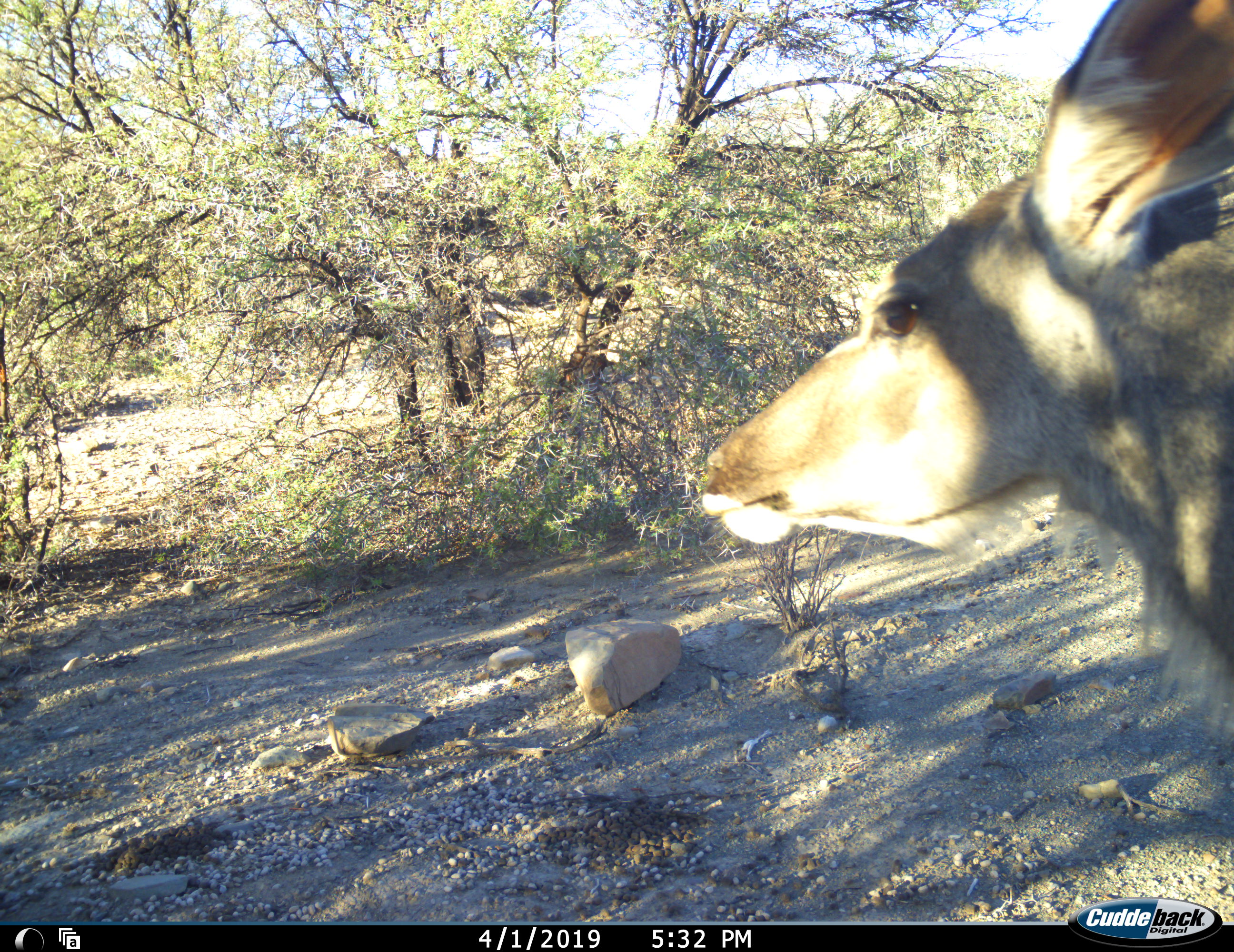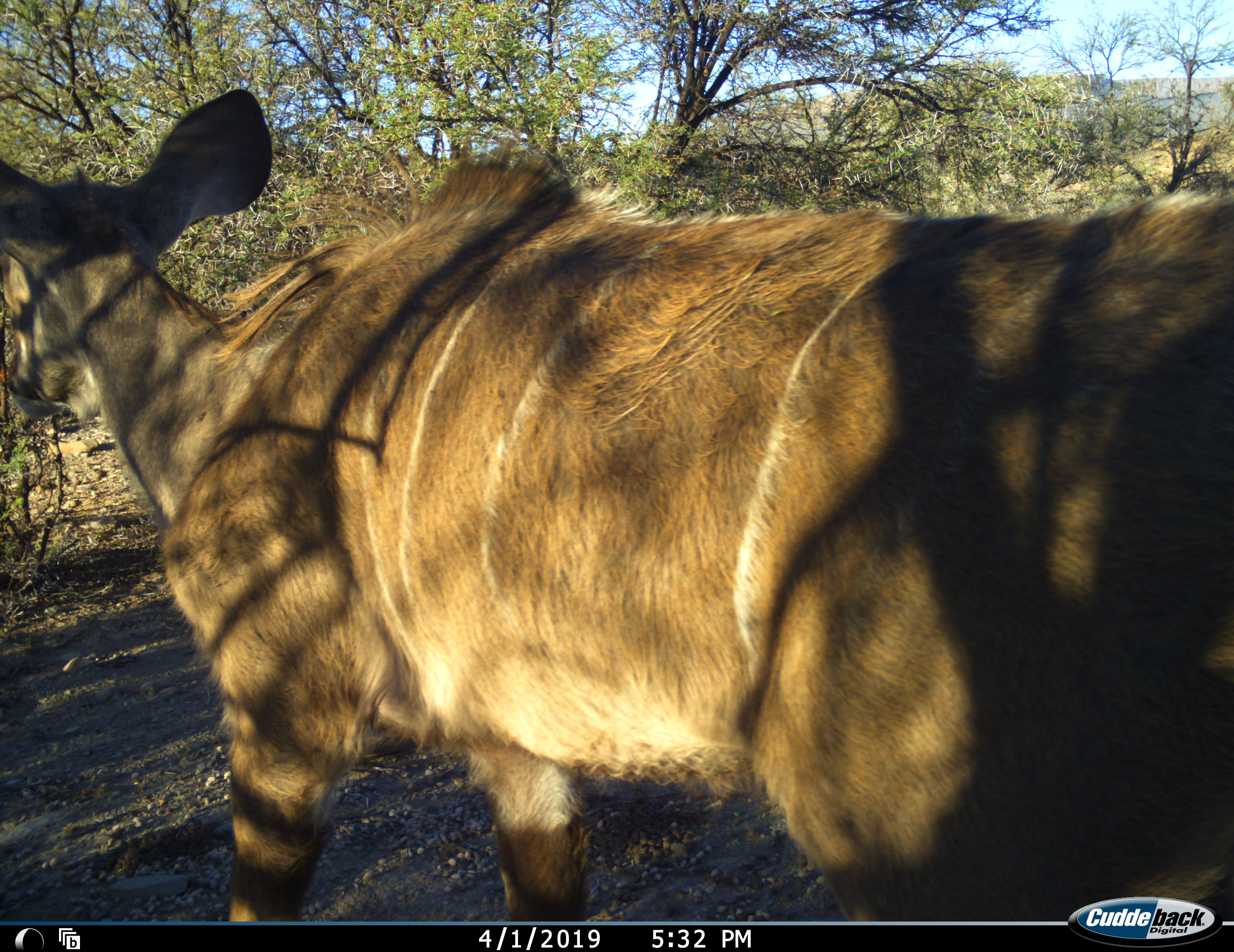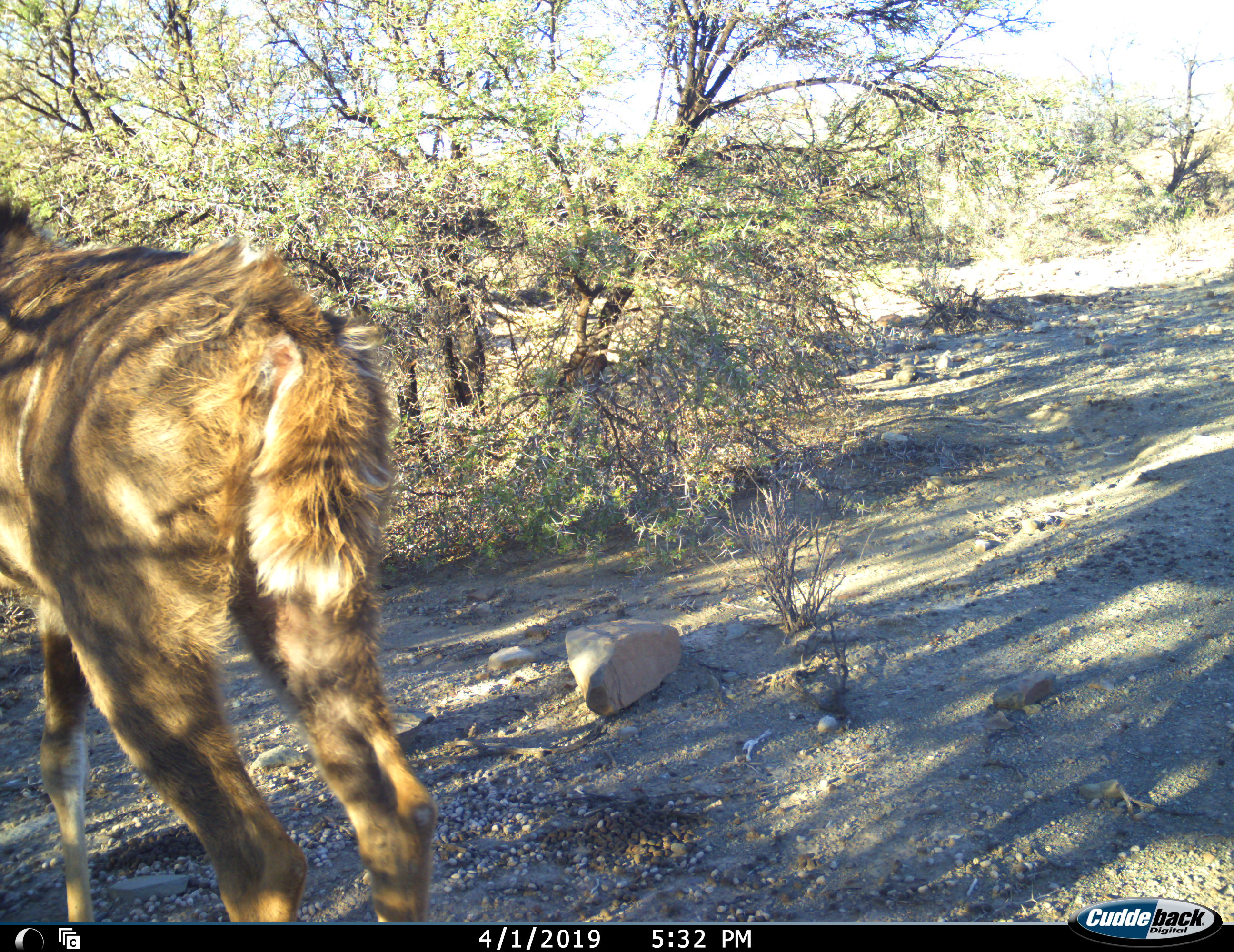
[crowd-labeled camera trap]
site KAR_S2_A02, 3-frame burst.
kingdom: Animalia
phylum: Chordata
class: Mammalia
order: Artiodactyla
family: Bovidae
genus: Tragelaphus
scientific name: Tragelaphus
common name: kudu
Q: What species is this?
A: Kudu (Tragelaphus).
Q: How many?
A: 1.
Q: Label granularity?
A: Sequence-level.